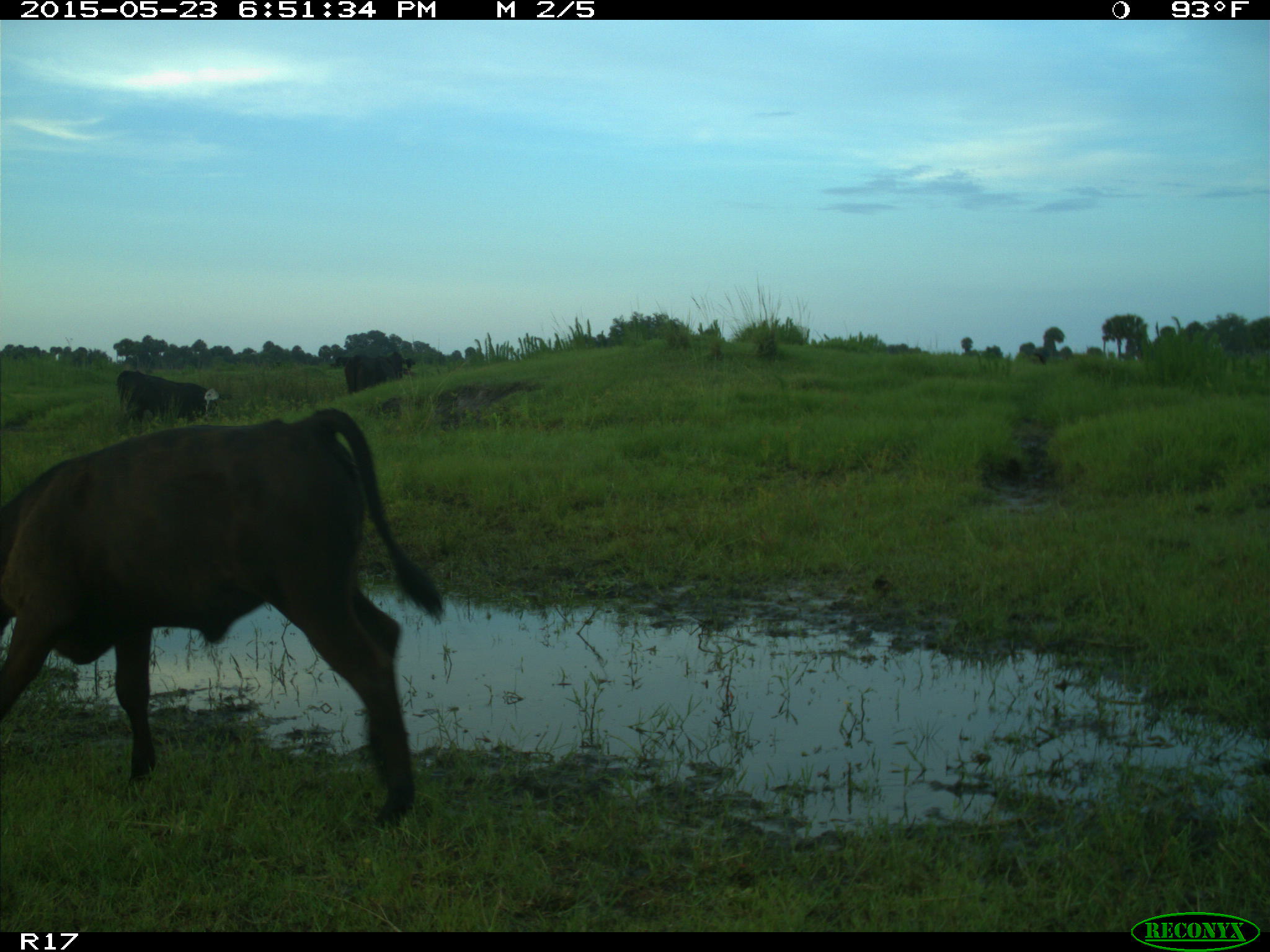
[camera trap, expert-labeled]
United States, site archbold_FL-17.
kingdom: Animalia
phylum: Chordata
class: Mammalia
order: Artiodactyla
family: Bovidae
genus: Bos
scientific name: Bos taurus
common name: domestic cow